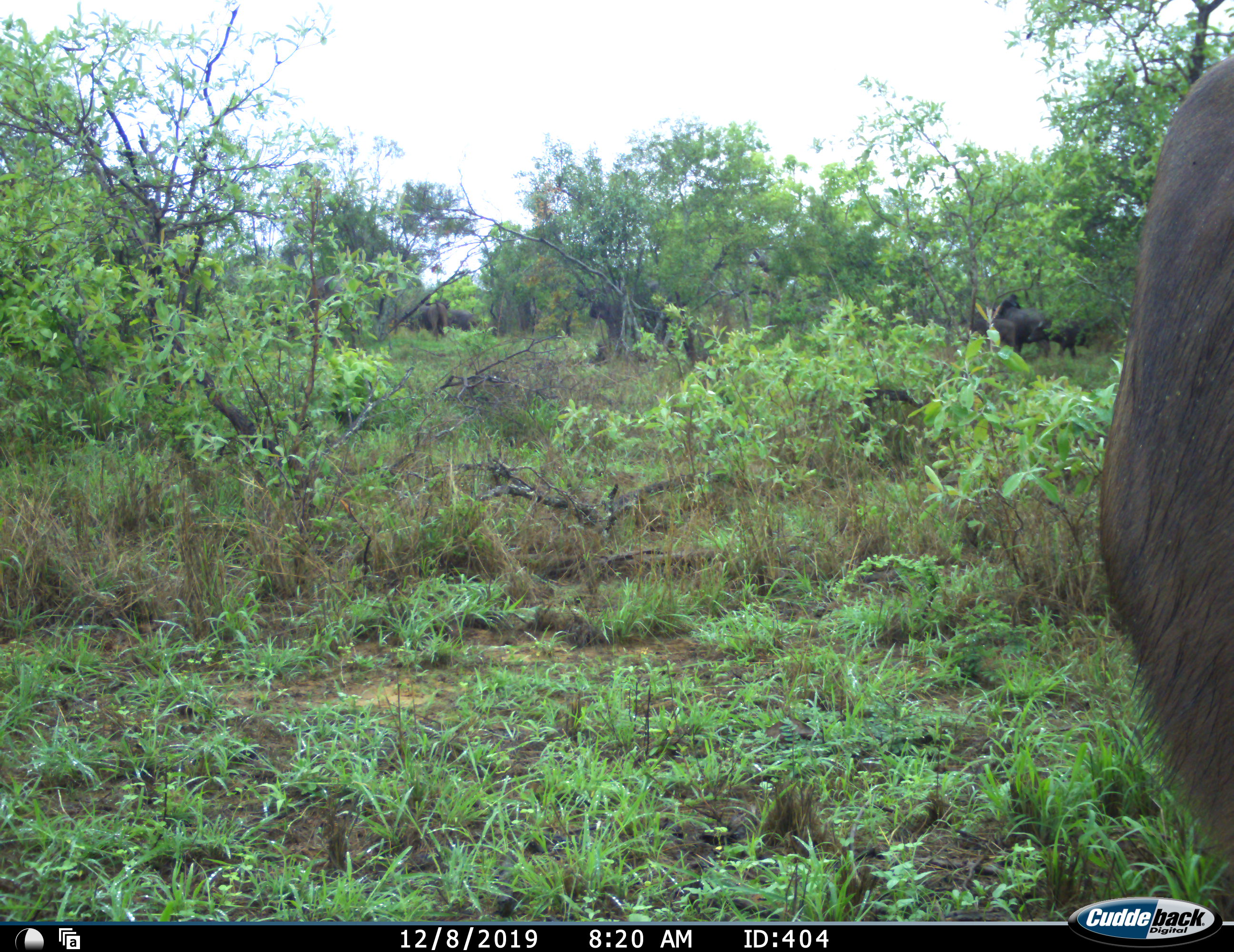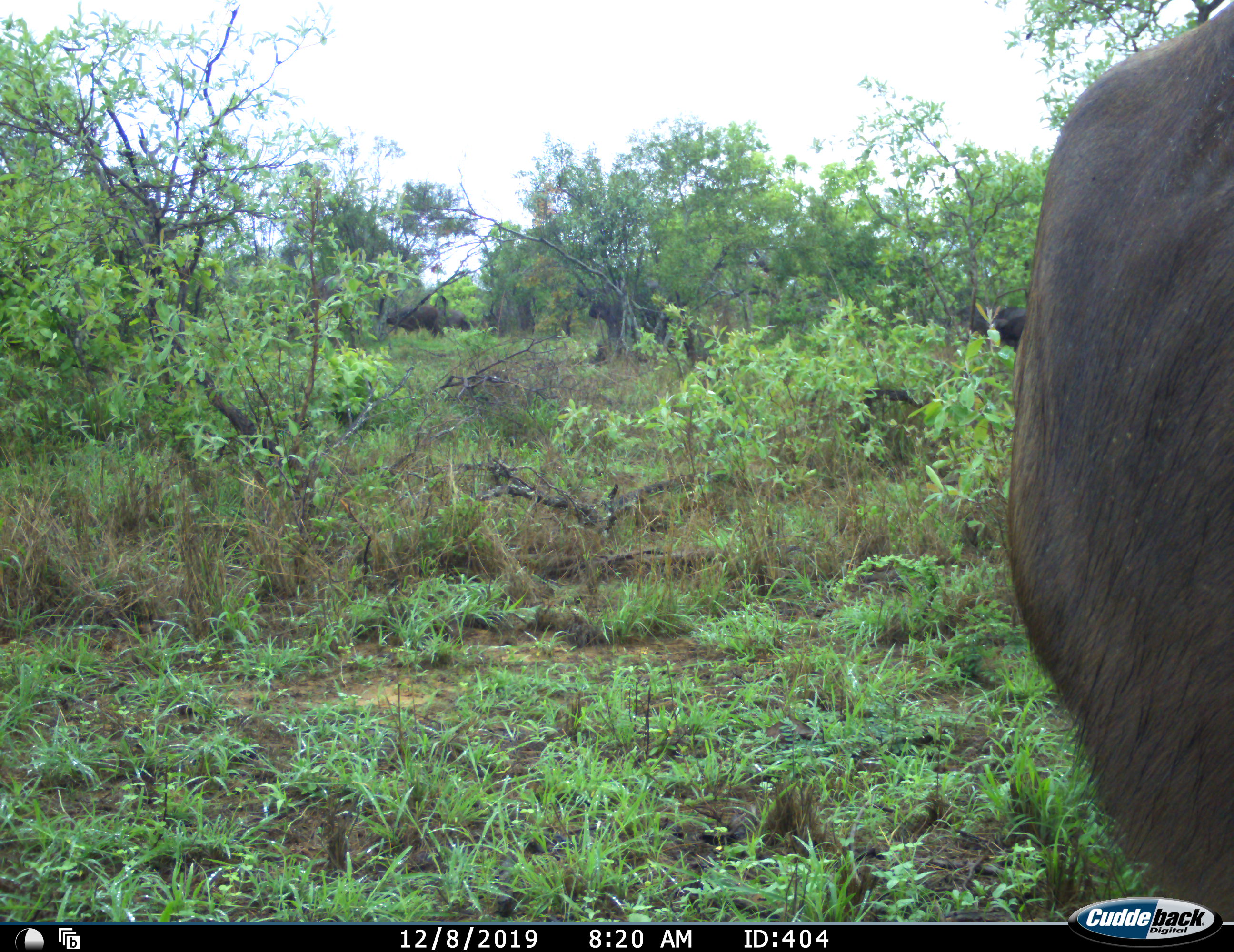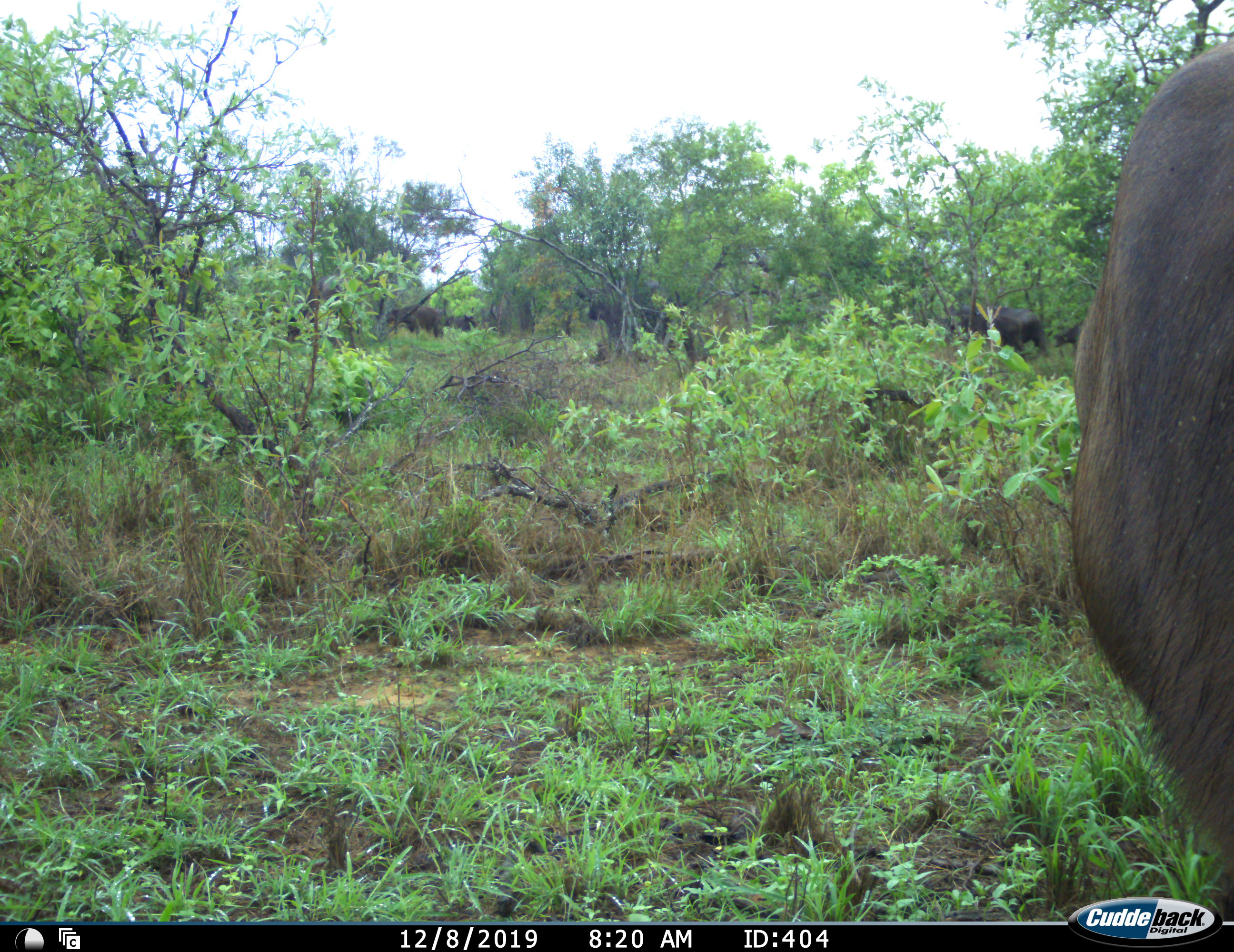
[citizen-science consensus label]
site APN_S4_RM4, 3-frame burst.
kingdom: Animalia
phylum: Chordata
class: Mammalia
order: Artiodactyla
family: Bovidae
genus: Syncerus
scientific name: Syncerus caffer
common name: african buffalo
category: buffalo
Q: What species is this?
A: Buffalo (african buffalo) (Syncerus caffer).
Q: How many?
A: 7.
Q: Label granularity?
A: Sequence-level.